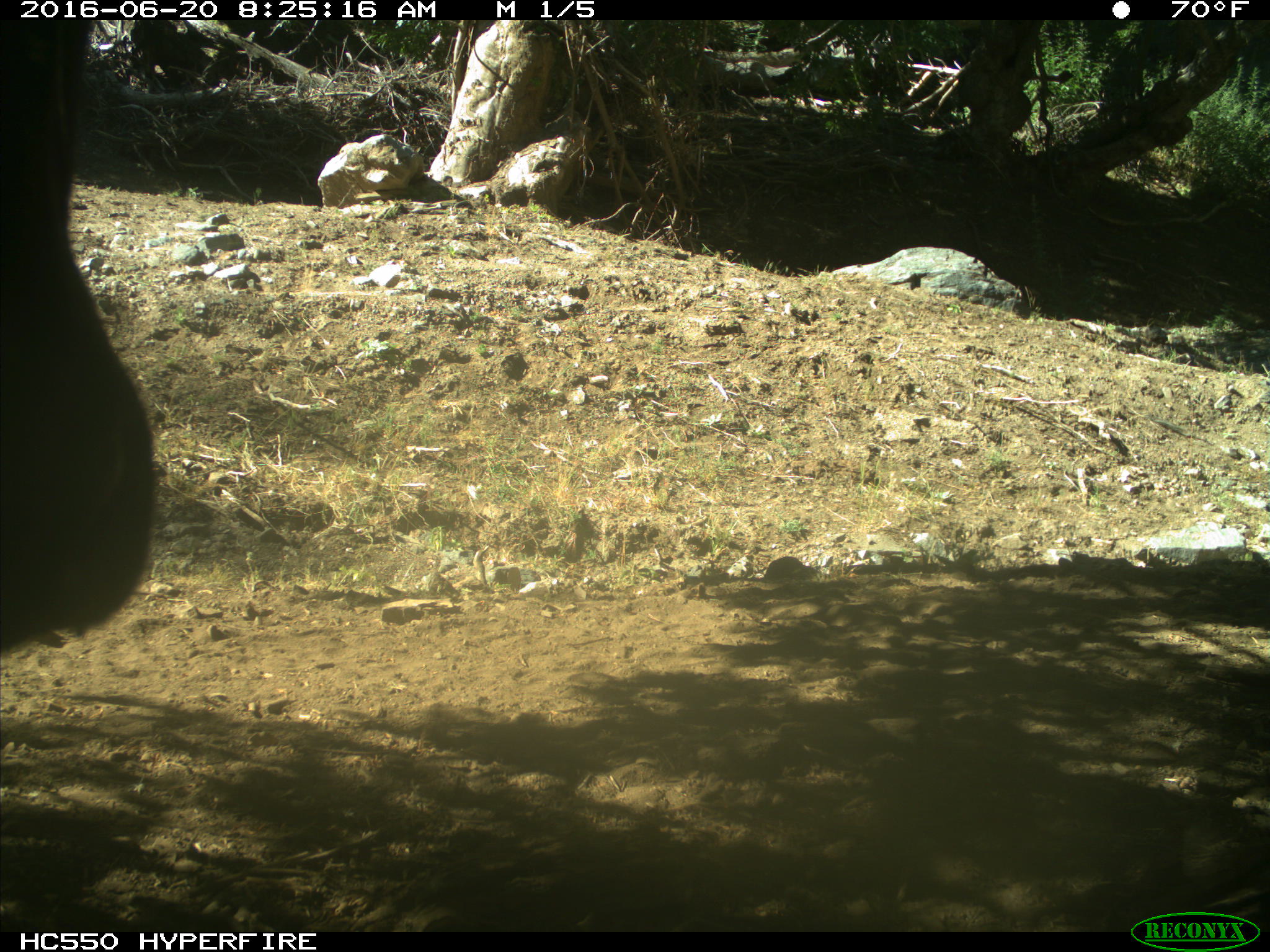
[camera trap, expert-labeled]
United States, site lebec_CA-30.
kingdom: Animalia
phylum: Chordata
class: Mammalia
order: Artiodactyla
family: Bovidae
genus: Bos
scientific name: Bos taurus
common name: domestic cow